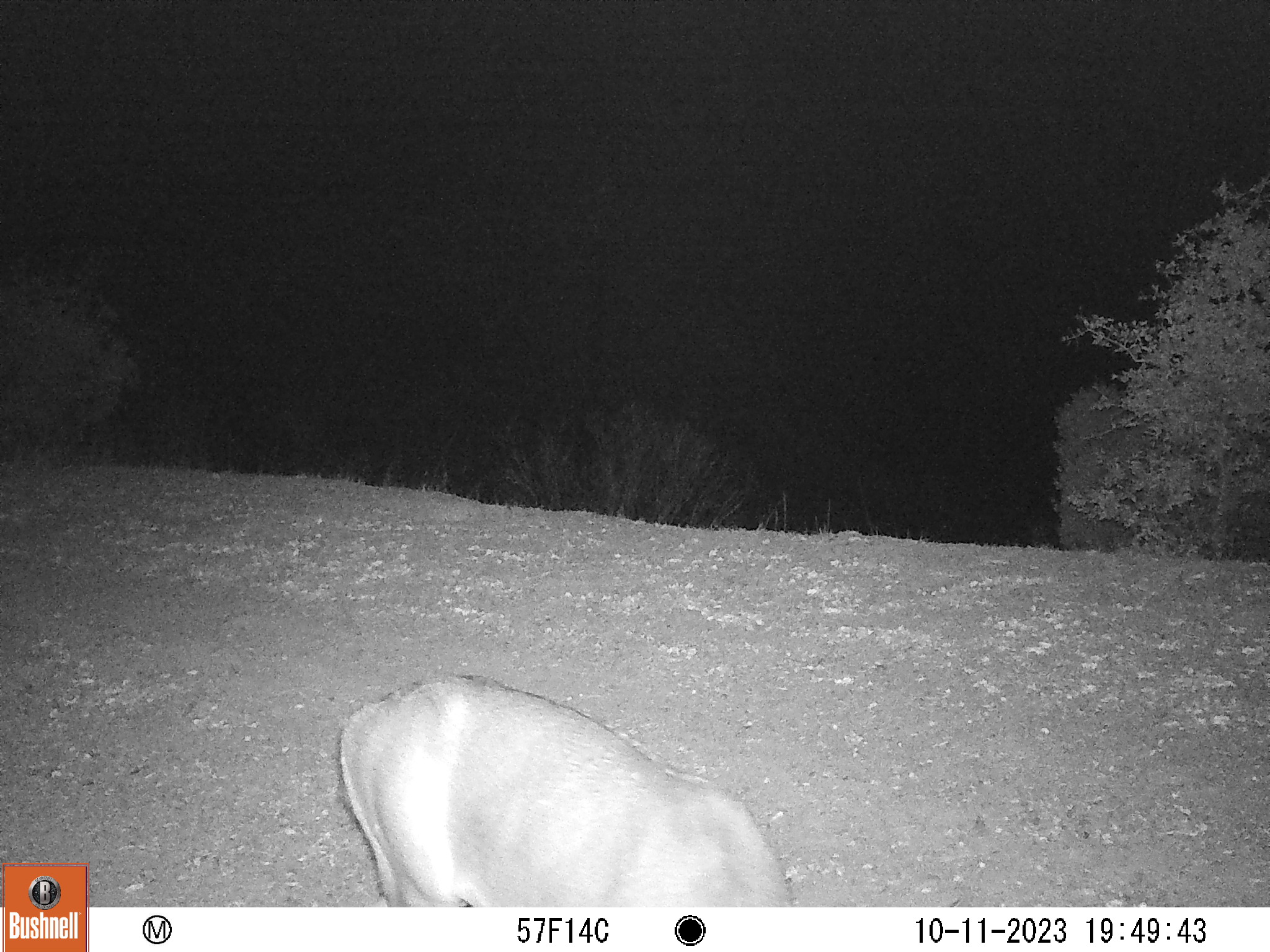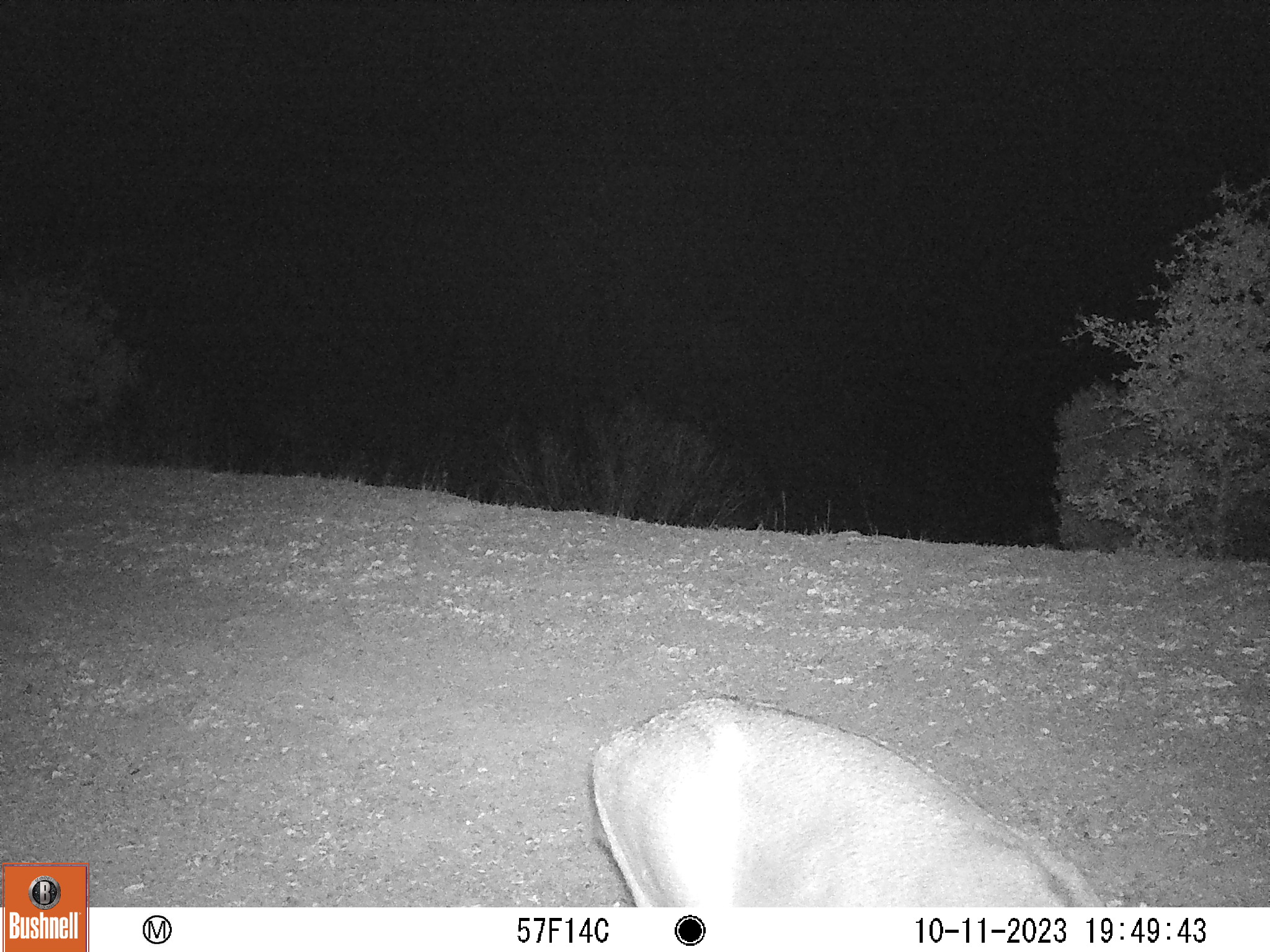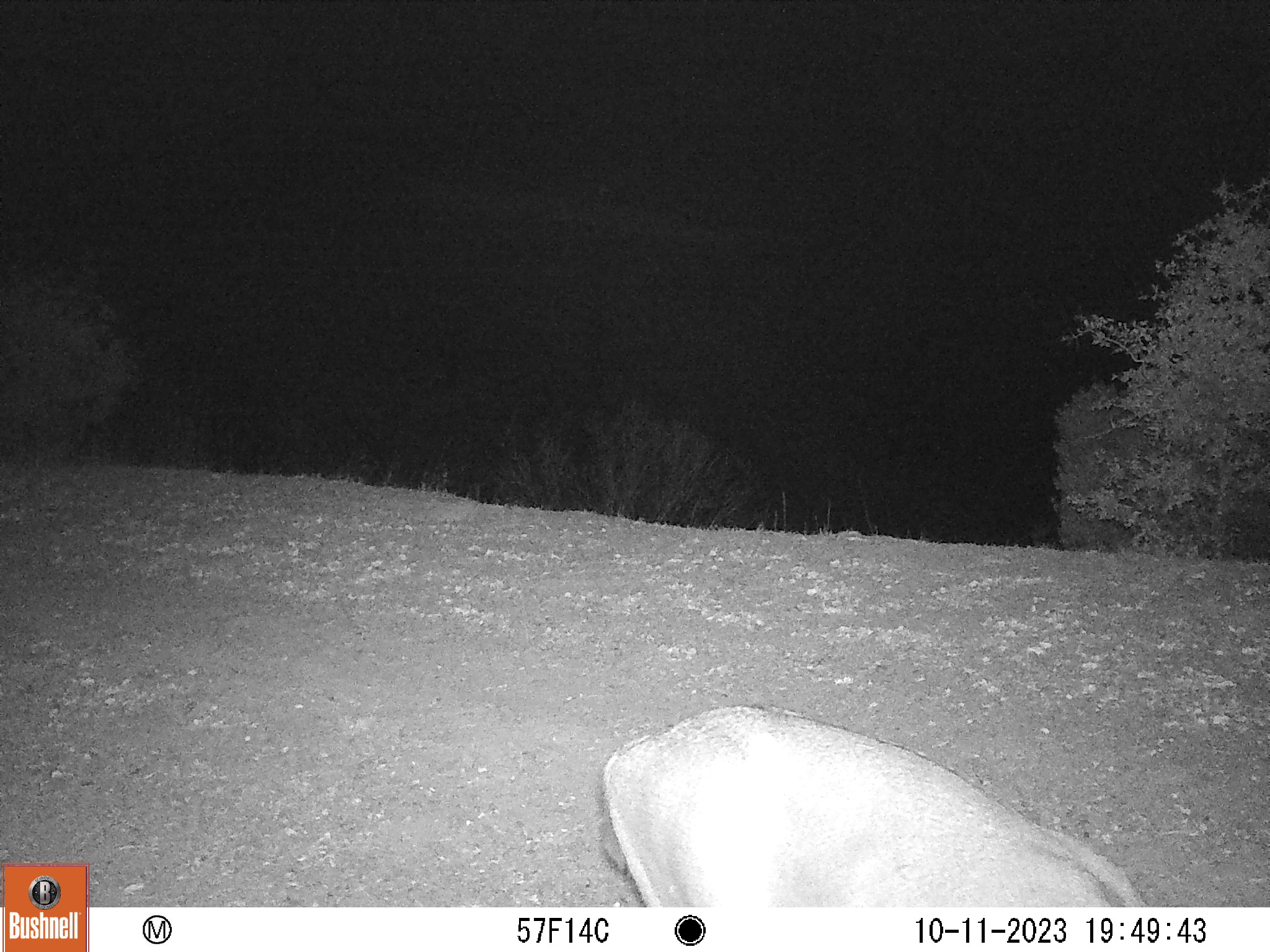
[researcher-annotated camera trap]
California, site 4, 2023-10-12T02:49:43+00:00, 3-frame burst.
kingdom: Animalia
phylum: Chordata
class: Mammalia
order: Artiodactyla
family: Cervidae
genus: Odocoileus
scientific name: Odocoileus hemionus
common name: mule deer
Mule deer (Odocoileus hemionus).